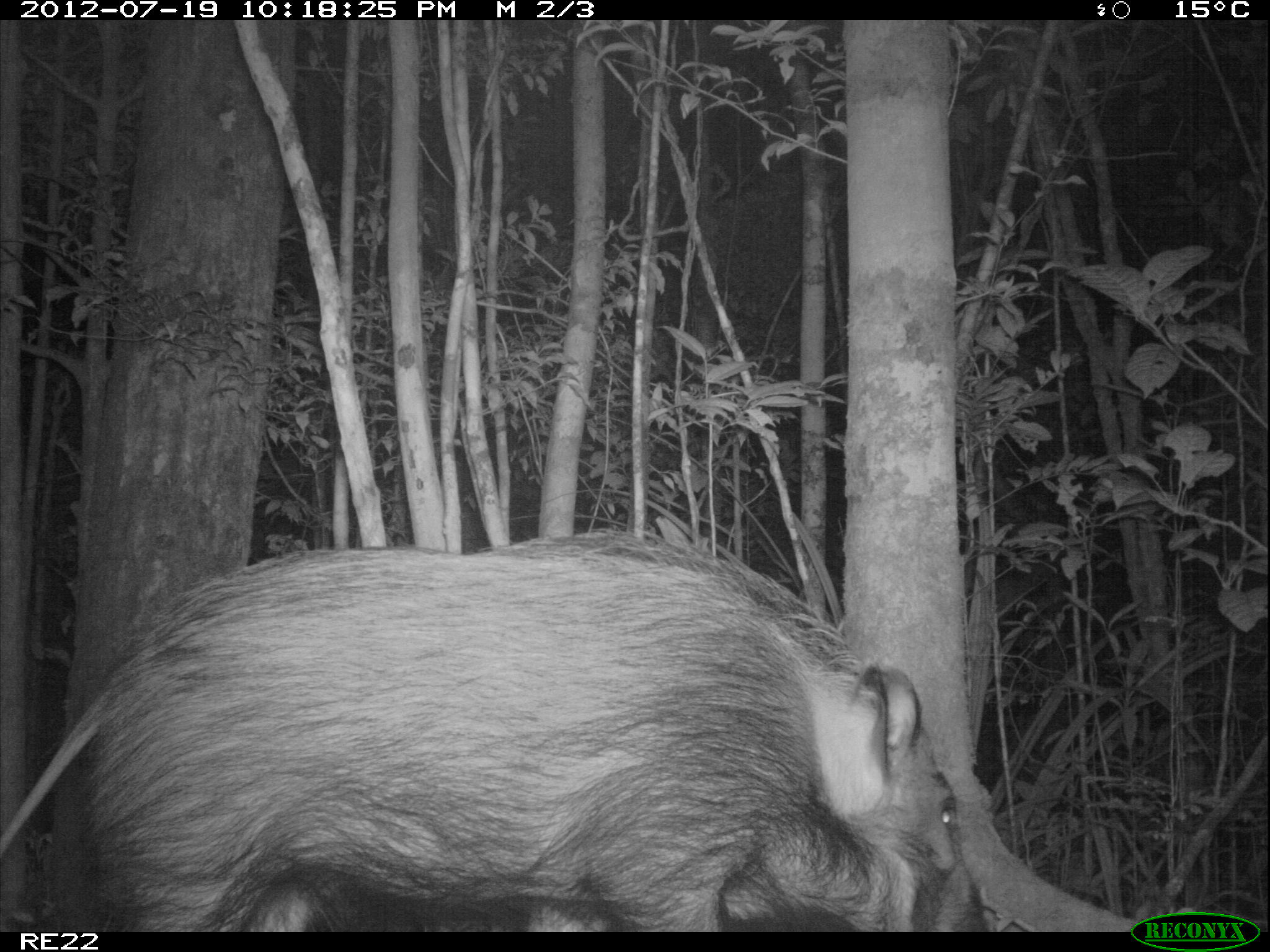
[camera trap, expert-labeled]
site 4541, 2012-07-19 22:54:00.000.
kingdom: Animalia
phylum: Chordata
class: Mammalia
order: Artiodactyla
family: Suidae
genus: Potamochoerus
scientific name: Potamochoerus larvatus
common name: bushpig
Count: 1.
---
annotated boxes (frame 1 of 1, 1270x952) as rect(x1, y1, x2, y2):
potamochoerus larvatus: rect(0, 521, 991, 928)